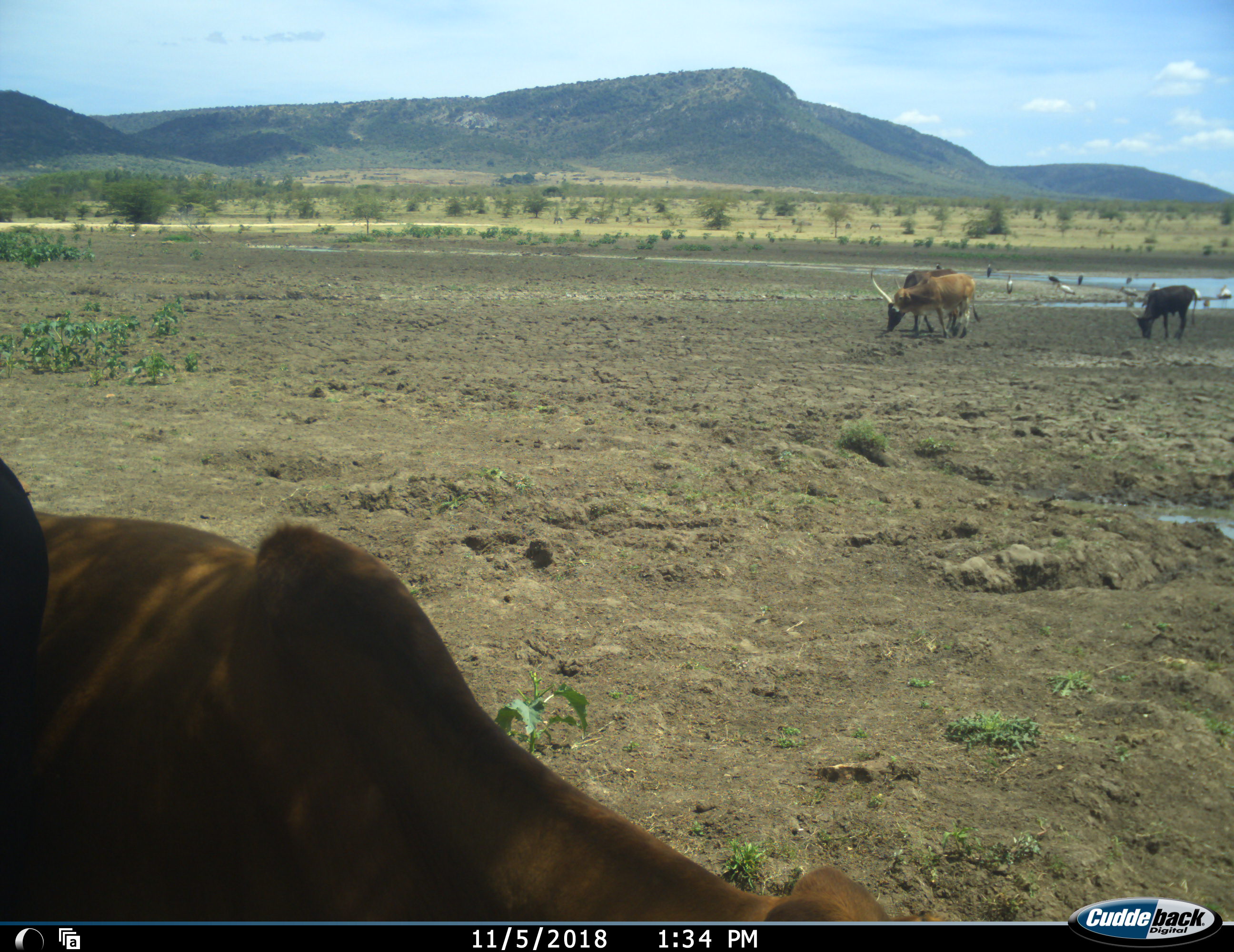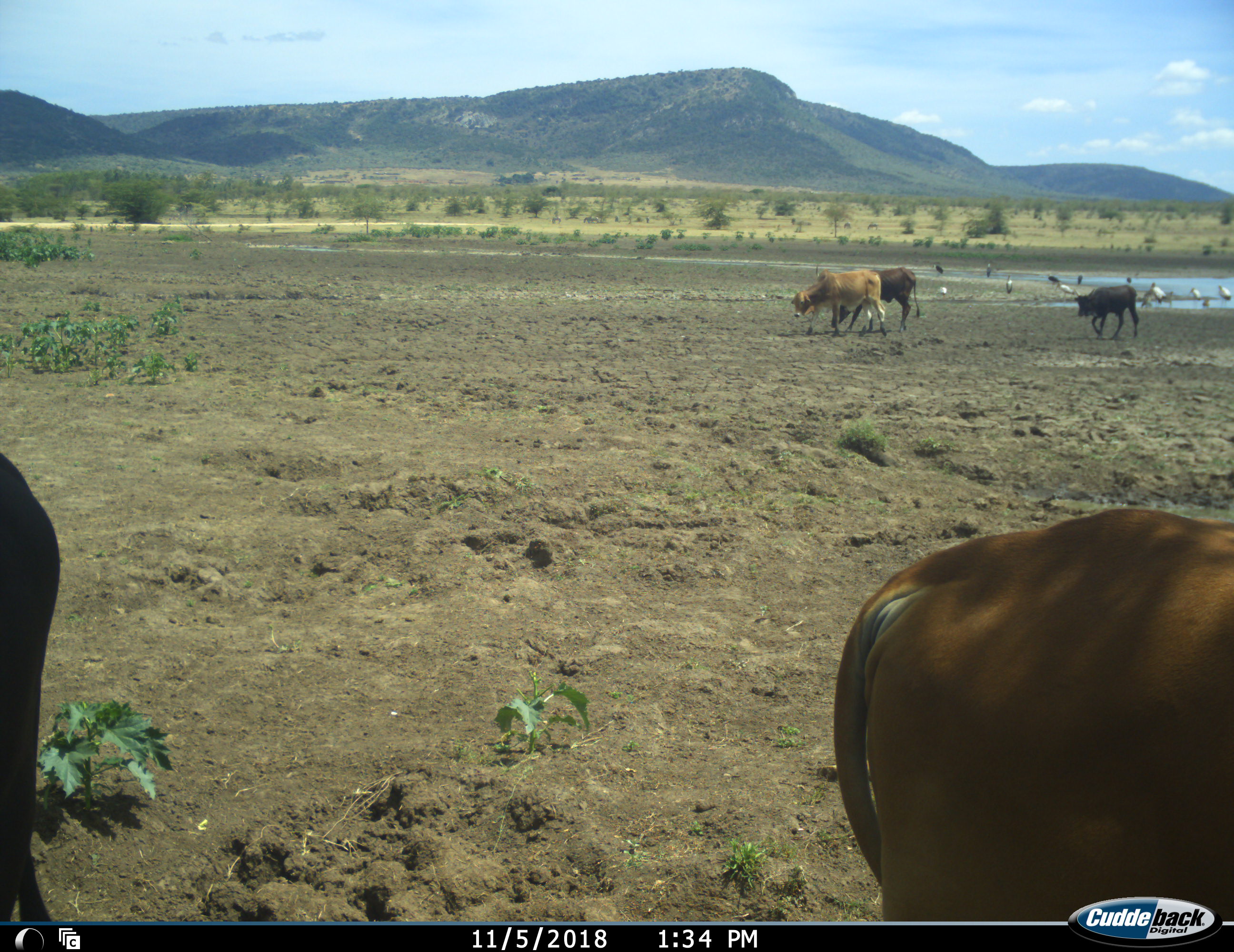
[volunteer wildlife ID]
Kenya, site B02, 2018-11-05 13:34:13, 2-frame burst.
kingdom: Animalia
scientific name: Animalia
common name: animal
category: domesticanimal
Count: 5.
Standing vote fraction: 25%.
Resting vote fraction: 0%.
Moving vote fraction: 88%.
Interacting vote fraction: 0%.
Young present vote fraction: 0%.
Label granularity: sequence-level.